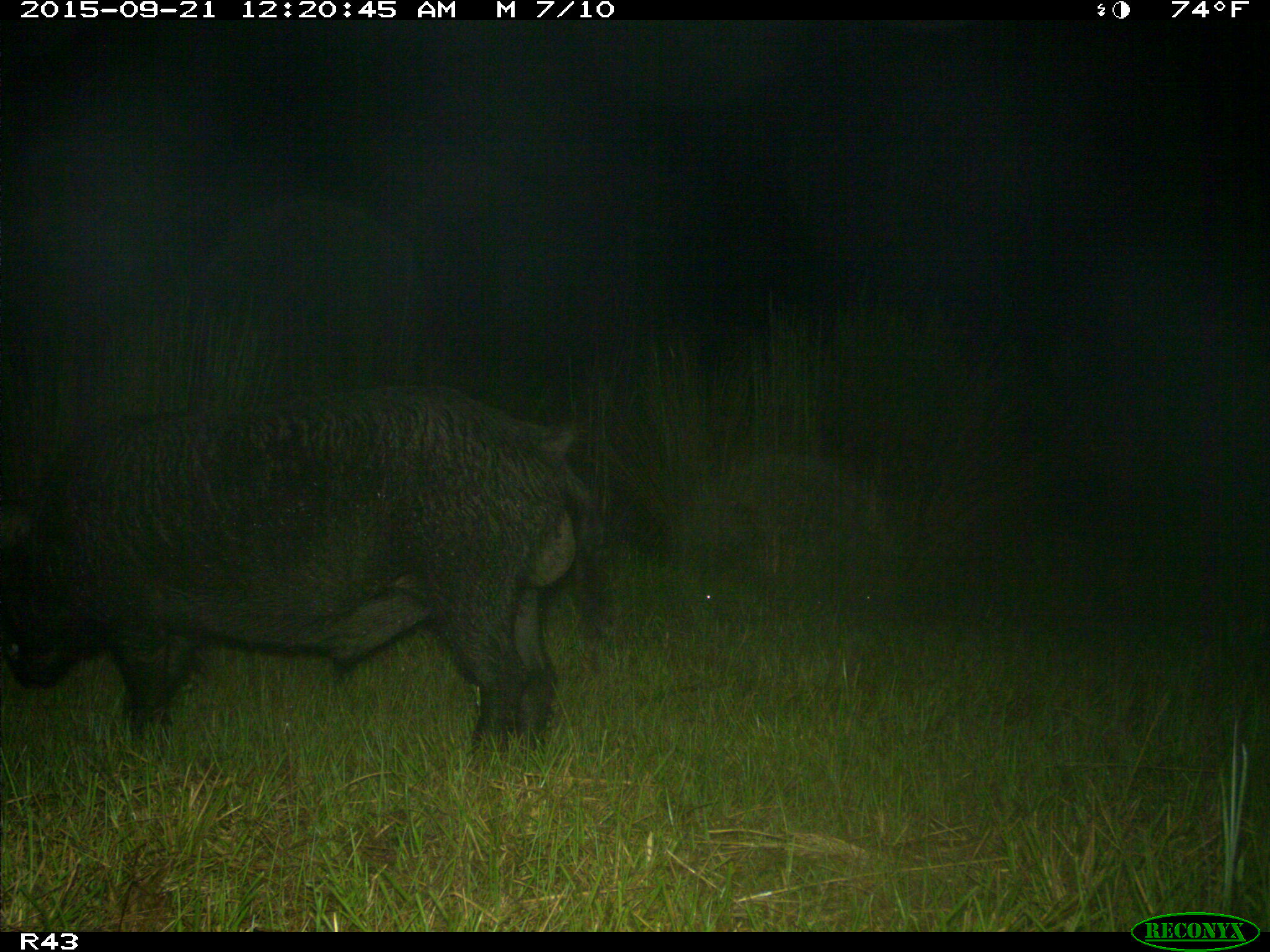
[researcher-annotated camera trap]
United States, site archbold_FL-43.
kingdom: Animalia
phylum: Chordata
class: Mammalia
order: Artiodactyla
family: Suidae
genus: Sus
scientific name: Sus scrofa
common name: wild boar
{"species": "Sus scrofa (wild boar)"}